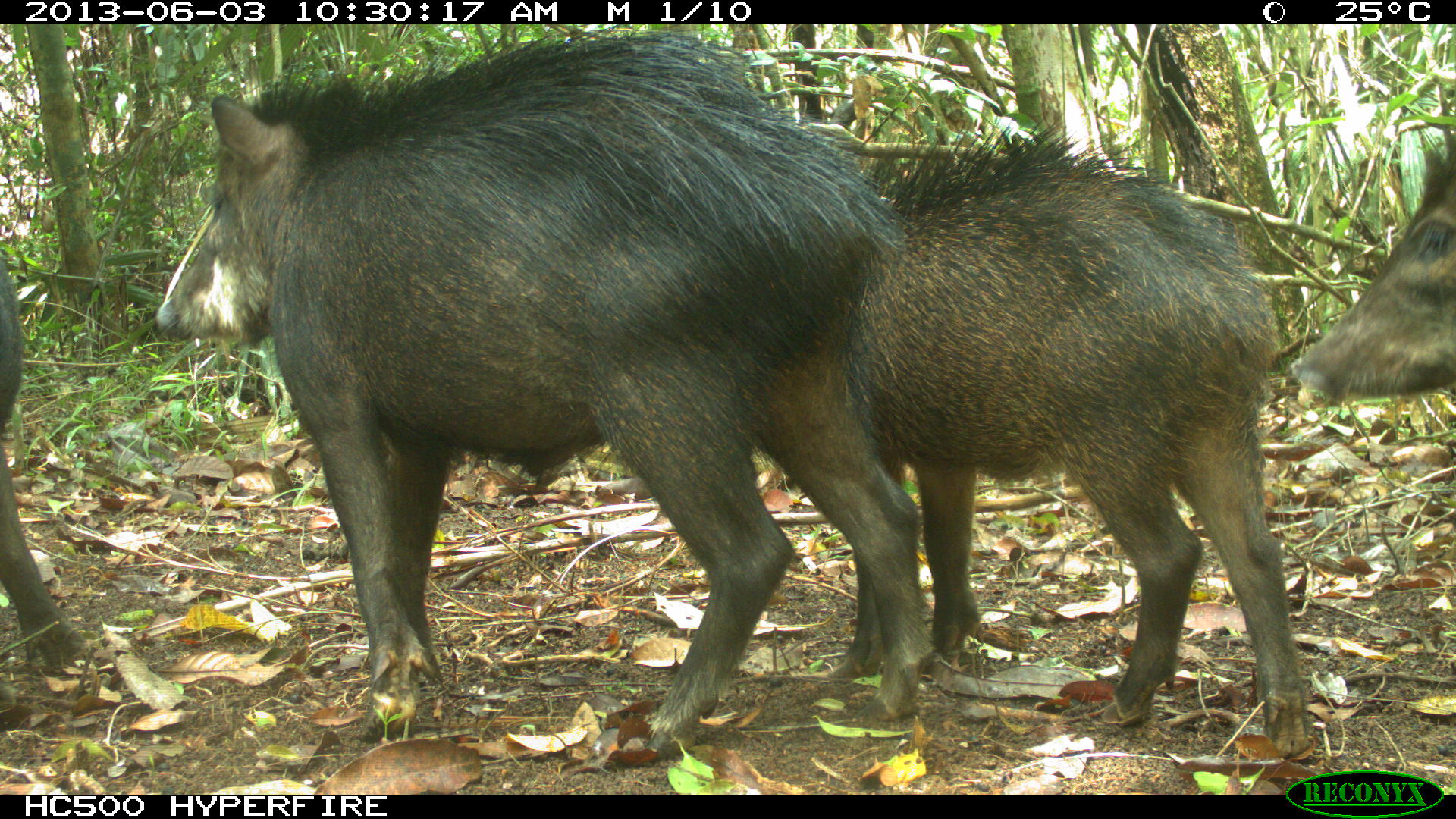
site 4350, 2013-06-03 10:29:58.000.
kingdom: Animalia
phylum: Chordata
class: Mammalia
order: Artiodactyla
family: Tayassuidae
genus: Tayassu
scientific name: Tayassu pecari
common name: white-lipped peccary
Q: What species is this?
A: Tayassu pecari (white-lipped peccary).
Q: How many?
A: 6.